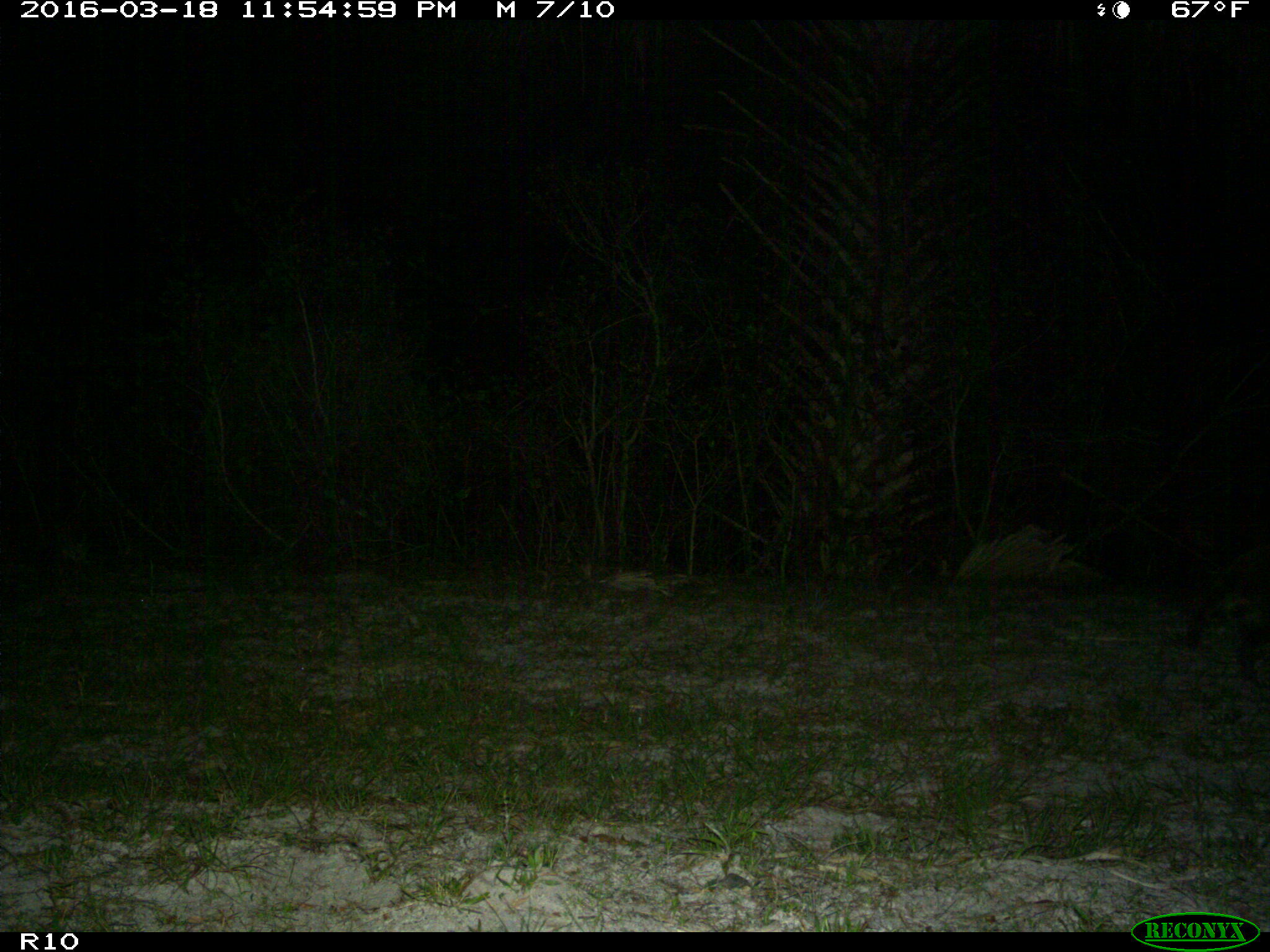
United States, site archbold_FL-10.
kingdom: Animalia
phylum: Chordata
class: Mammalia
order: Carnivora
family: Procyonidae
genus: Procyon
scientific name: Procyon lotor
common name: common raccoon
Procyon lotor (common raccoon).